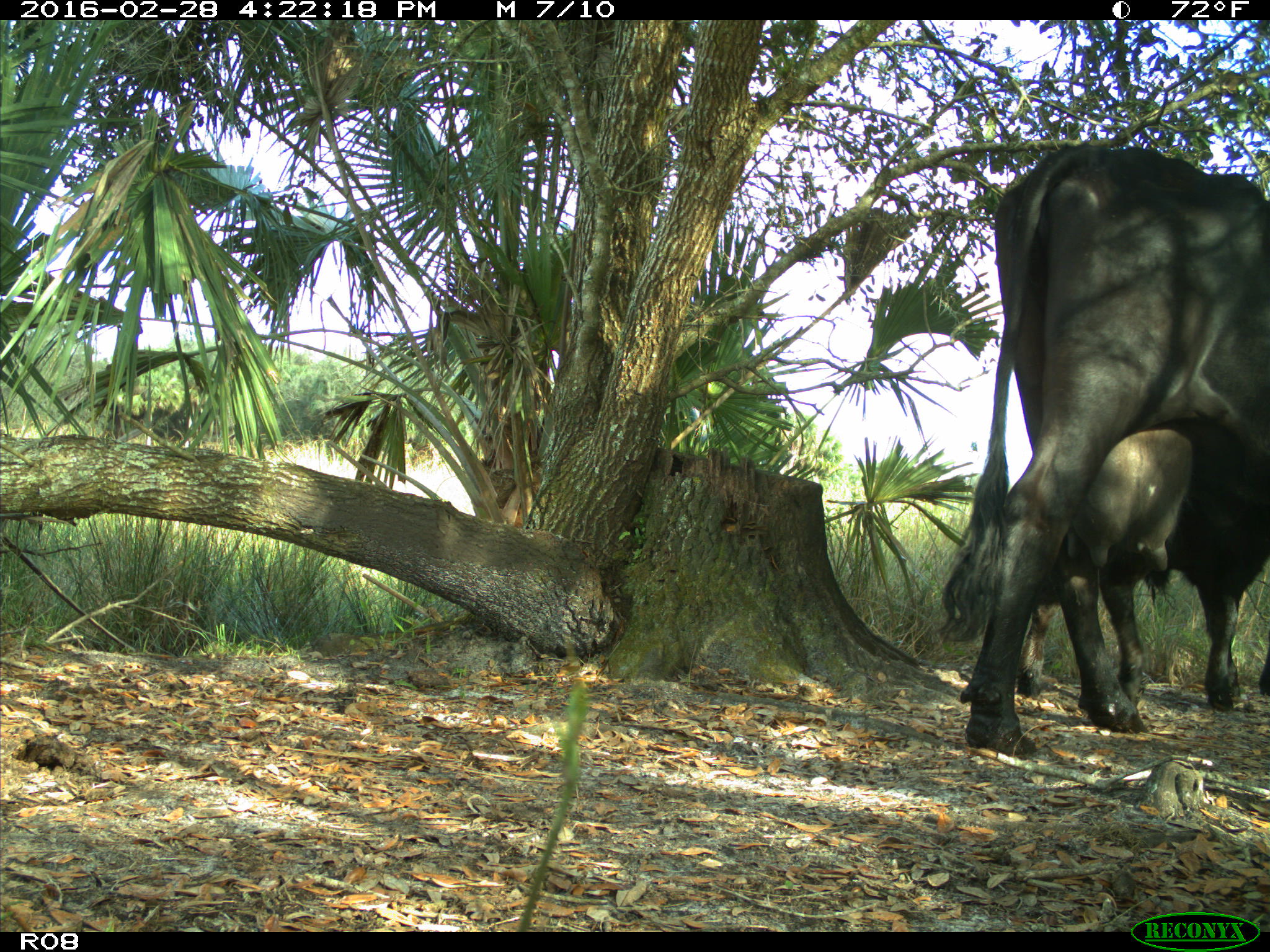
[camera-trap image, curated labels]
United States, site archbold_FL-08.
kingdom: Animalia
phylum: Chordata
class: Mammalia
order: Artiodactyla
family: Bovidae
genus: Bos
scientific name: Bos taurus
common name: domestic cow